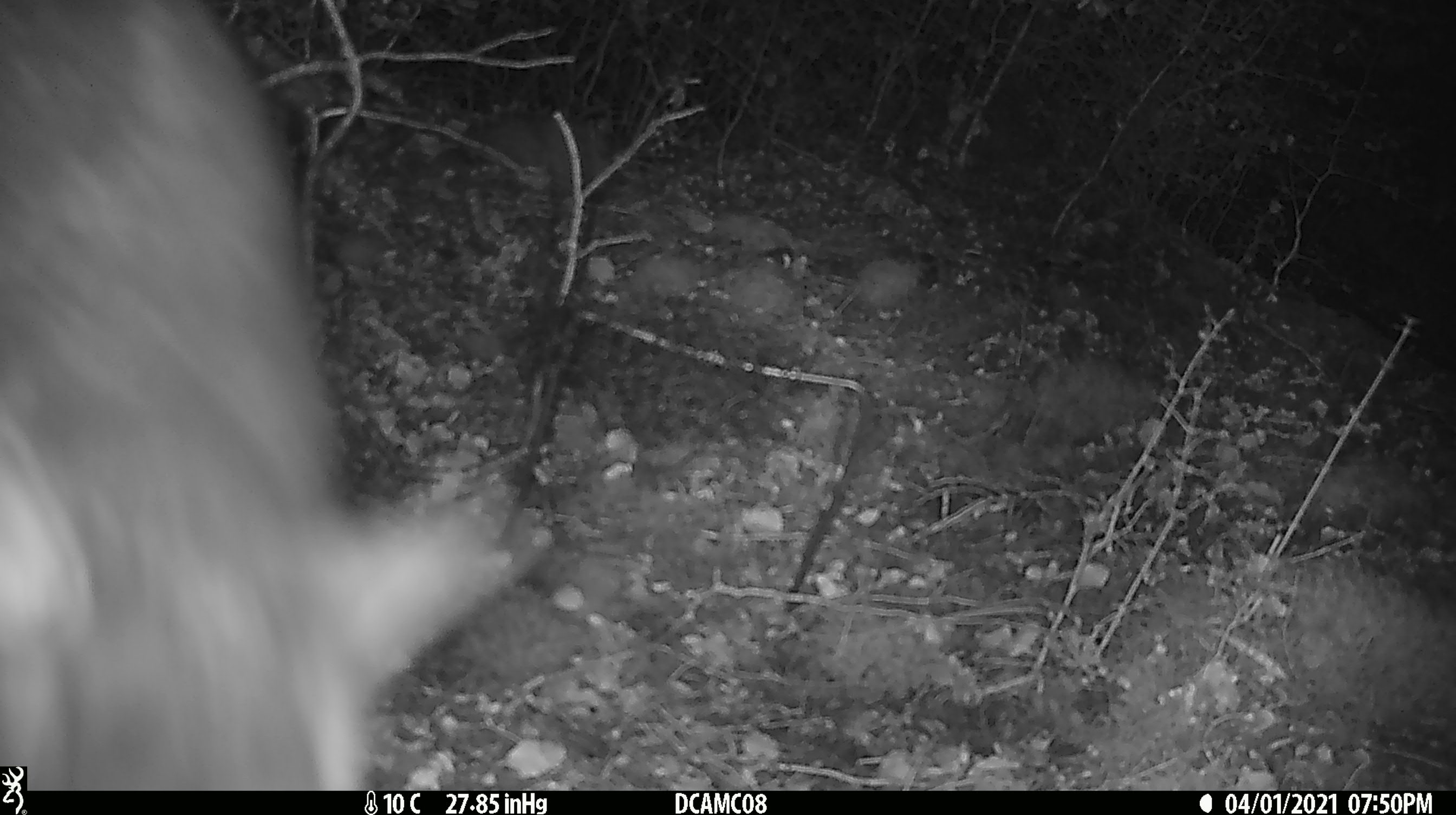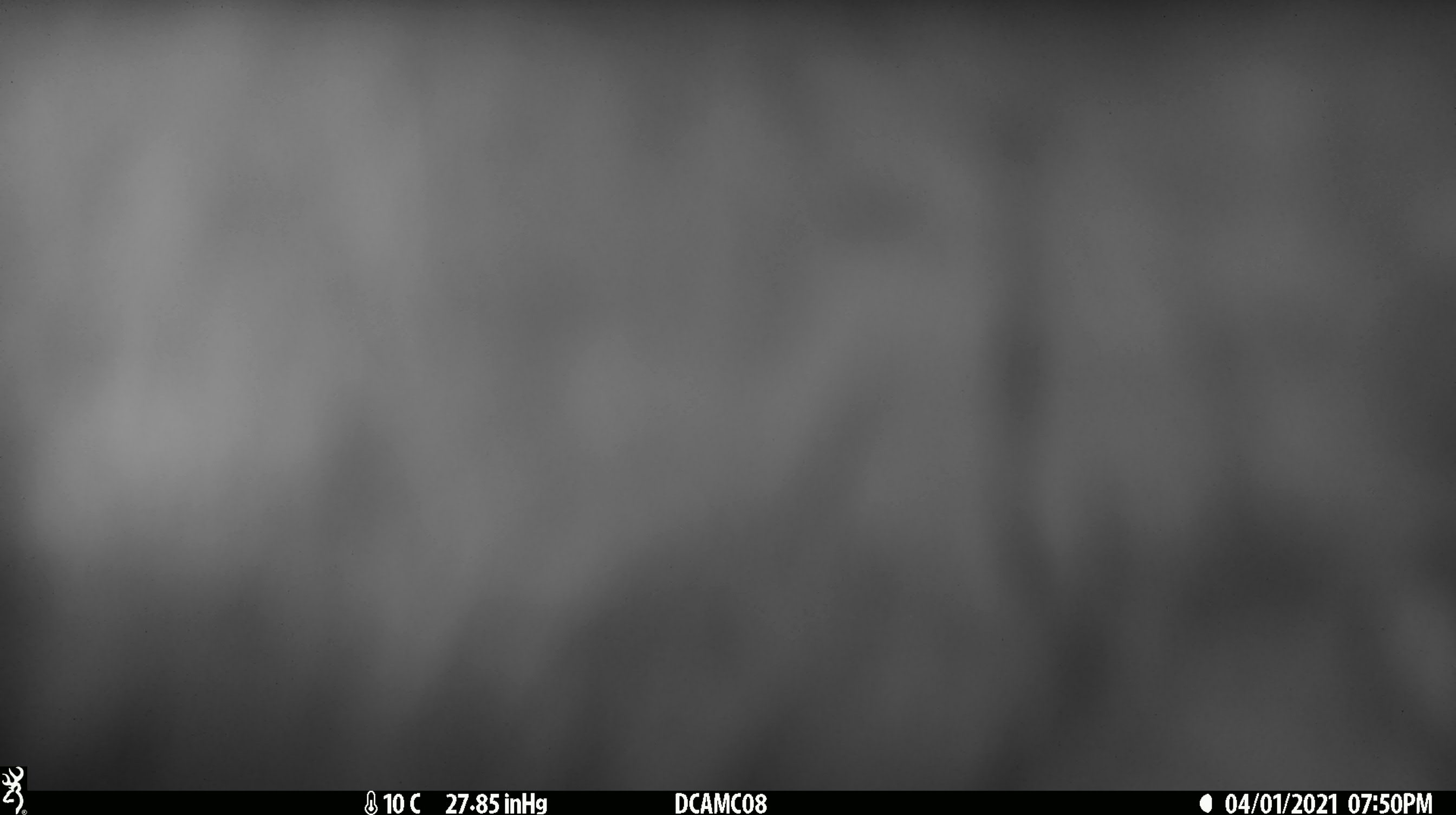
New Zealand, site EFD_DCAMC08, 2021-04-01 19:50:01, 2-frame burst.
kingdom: Animalia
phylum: Chordata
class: Mammalia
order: Diprotodontia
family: Phalangeridae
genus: Trichosurus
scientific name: Trichosurus vulpecula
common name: common brushtail possum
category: possum